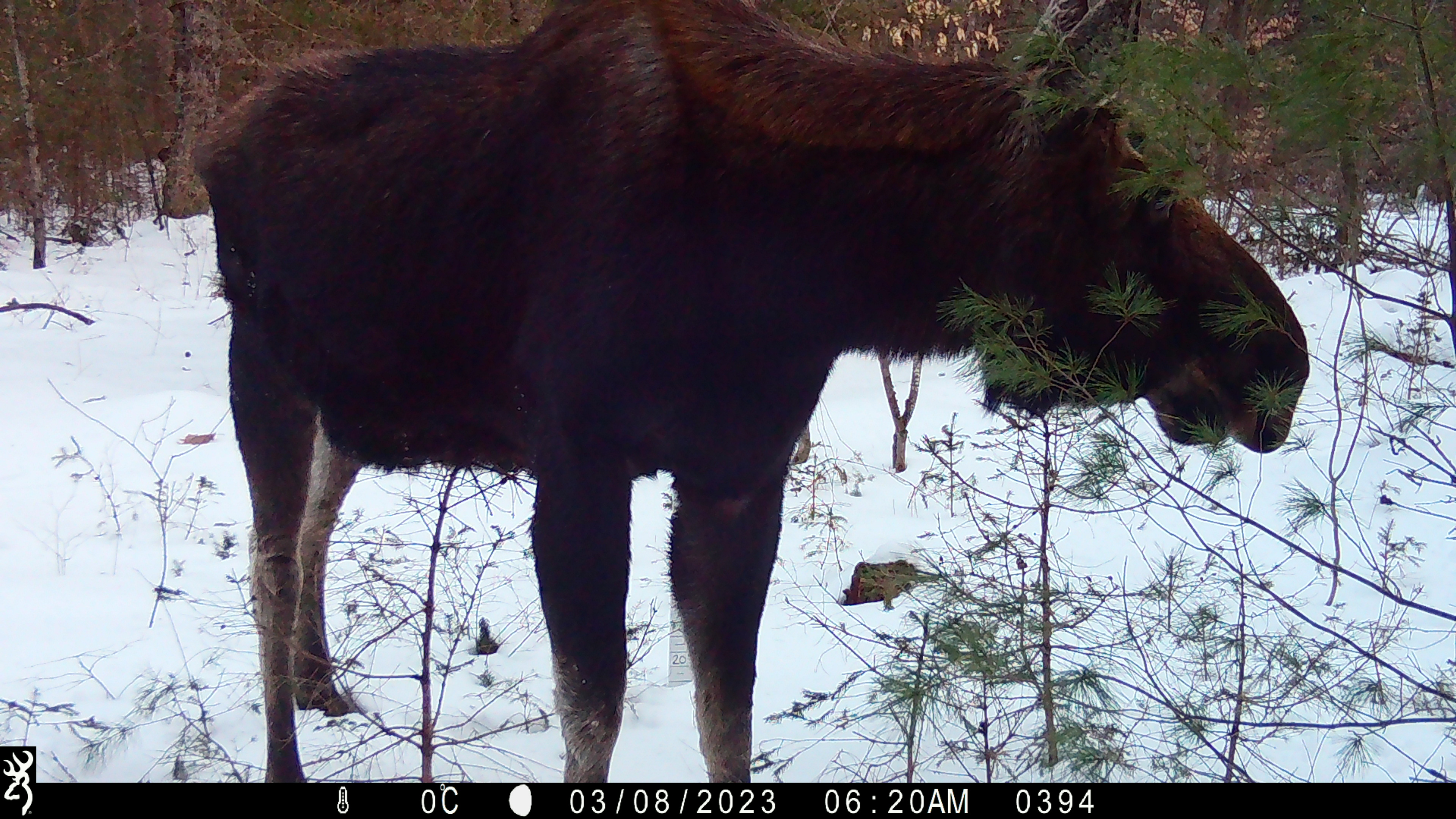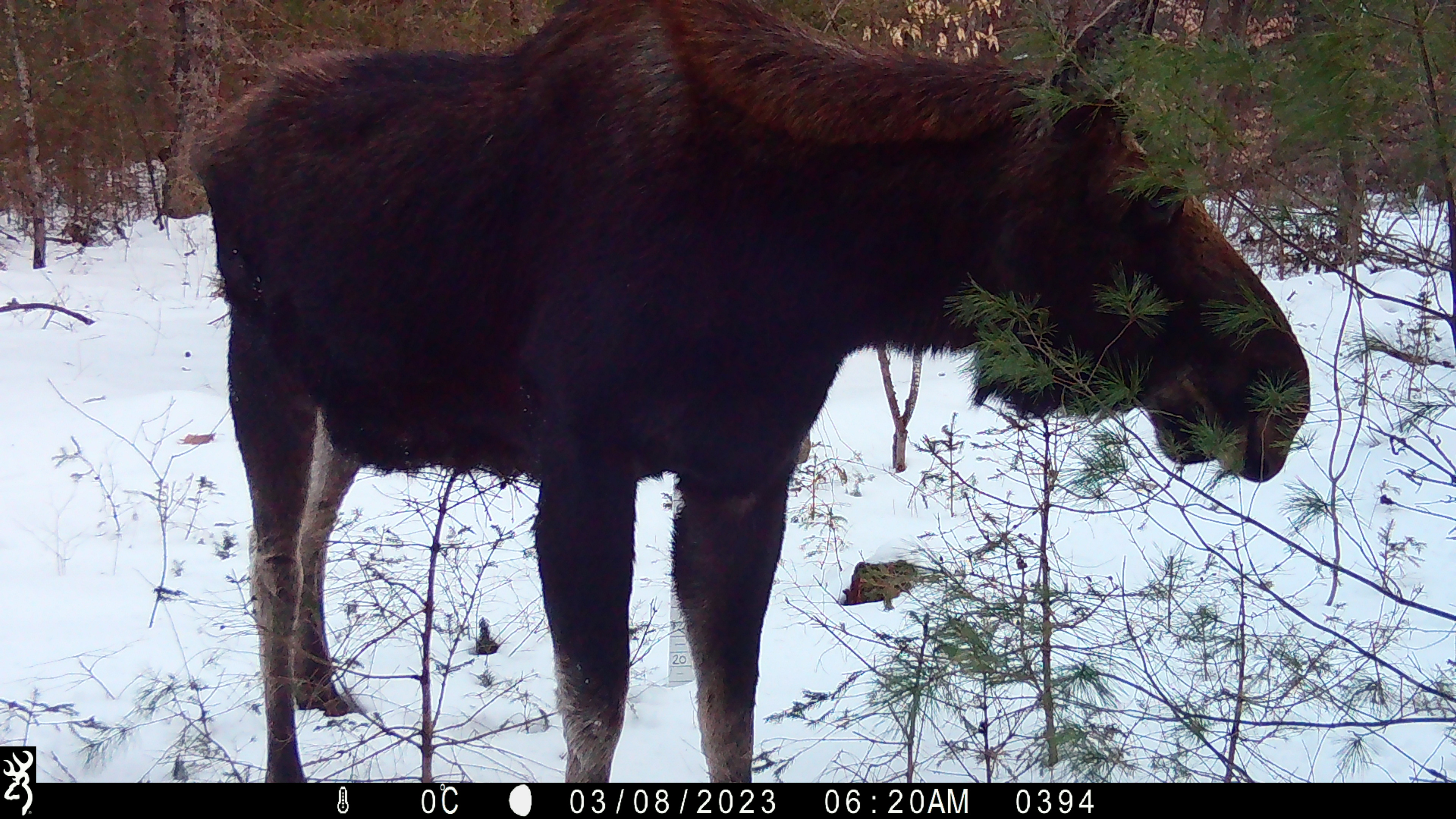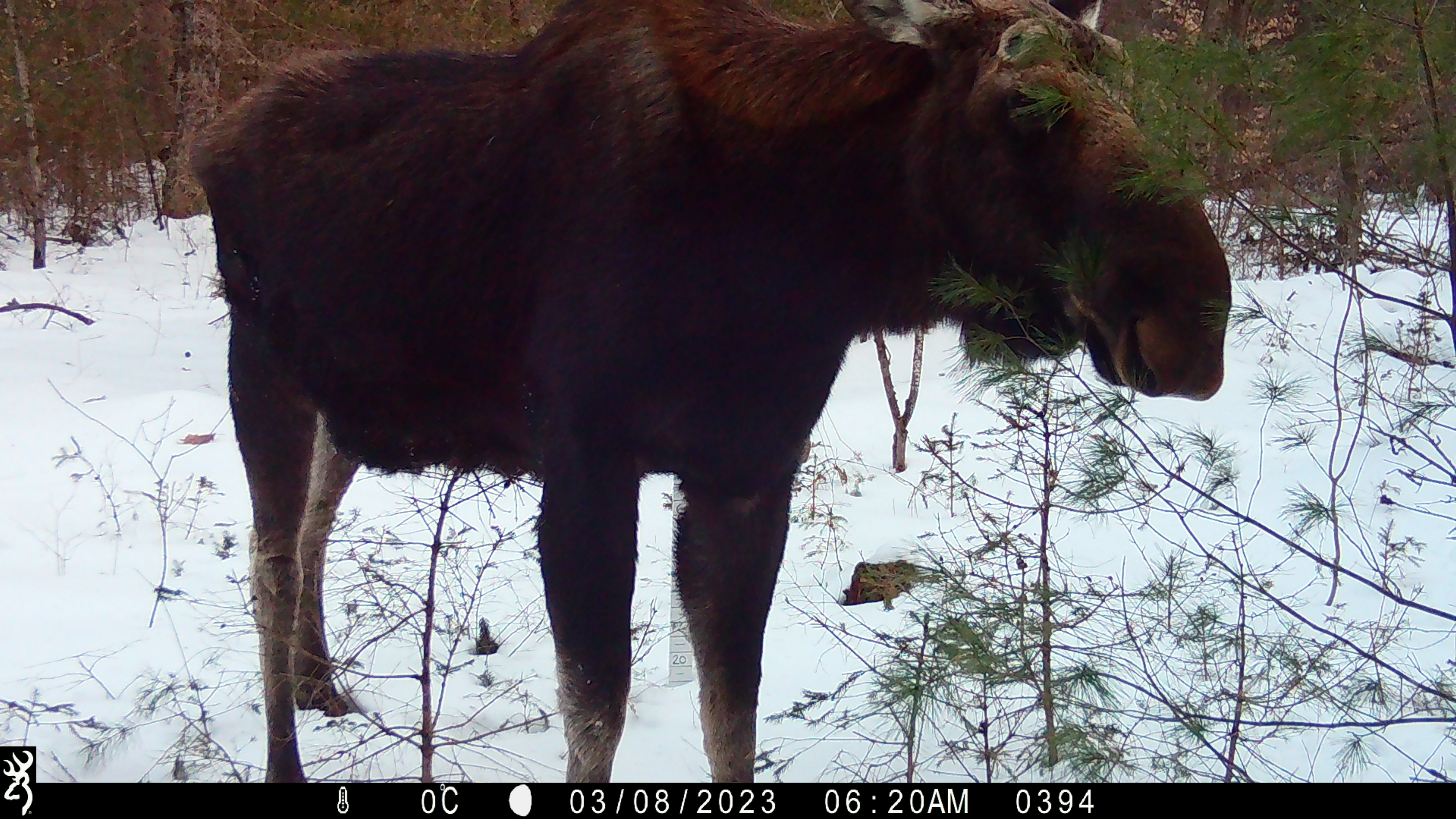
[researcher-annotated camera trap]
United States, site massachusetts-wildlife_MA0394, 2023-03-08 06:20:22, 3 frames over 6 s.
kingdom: Animalia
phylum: Chordata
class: Mammalia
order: Artiodactyla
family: Cervidae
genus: Alces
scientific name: Alces alces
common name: moose